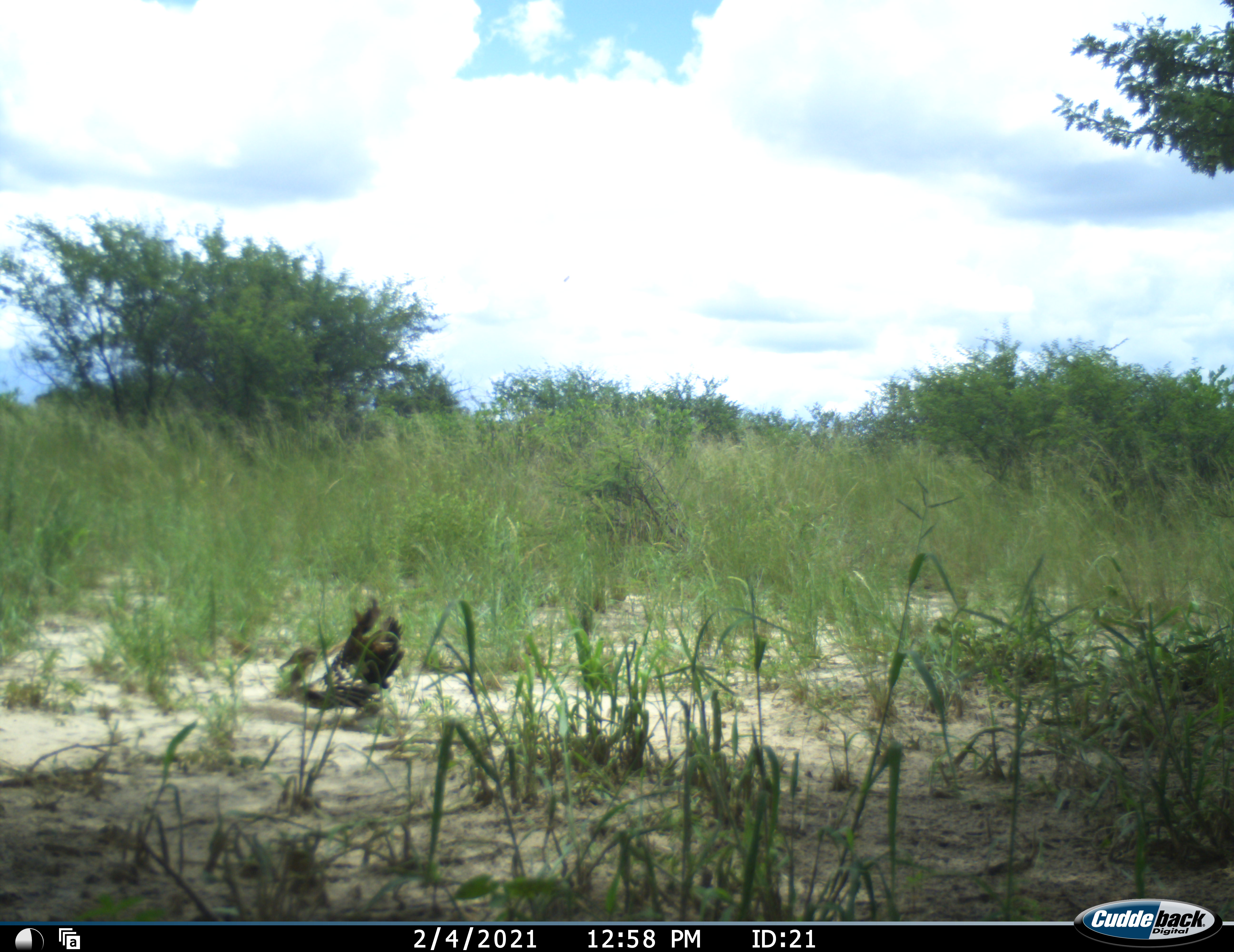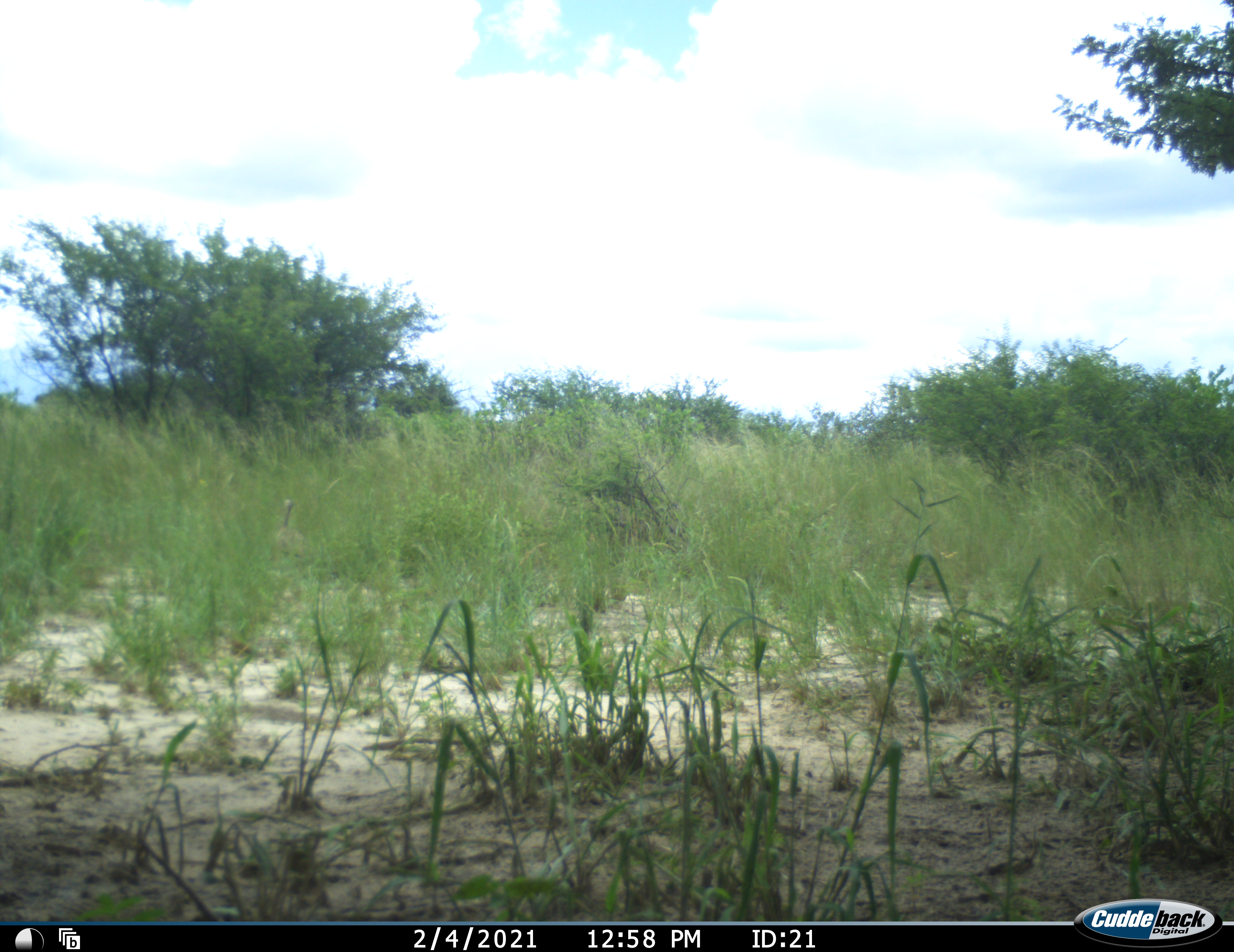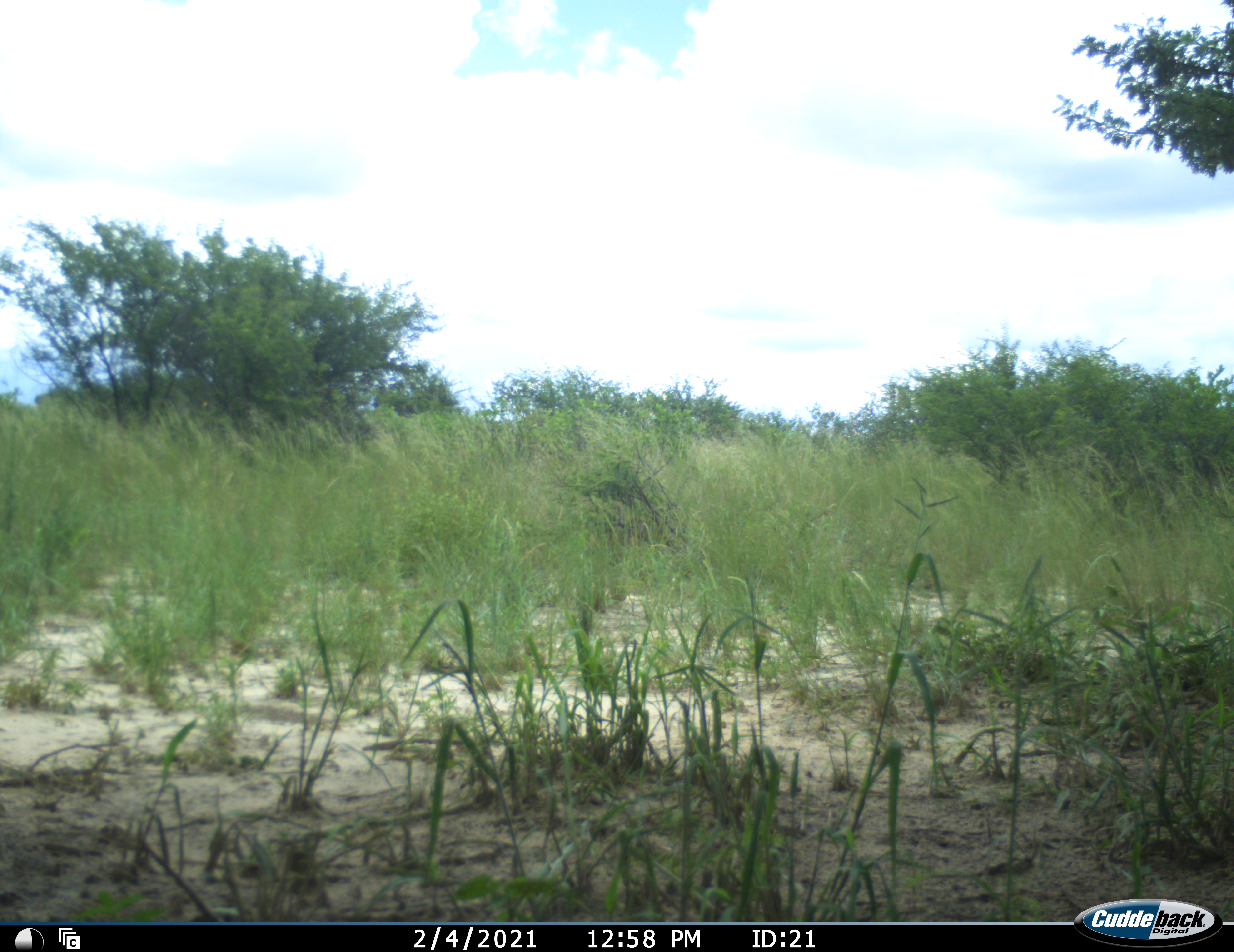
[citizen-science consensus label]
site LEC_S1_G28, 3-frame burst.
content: unidentified animal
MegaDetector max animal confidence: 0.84